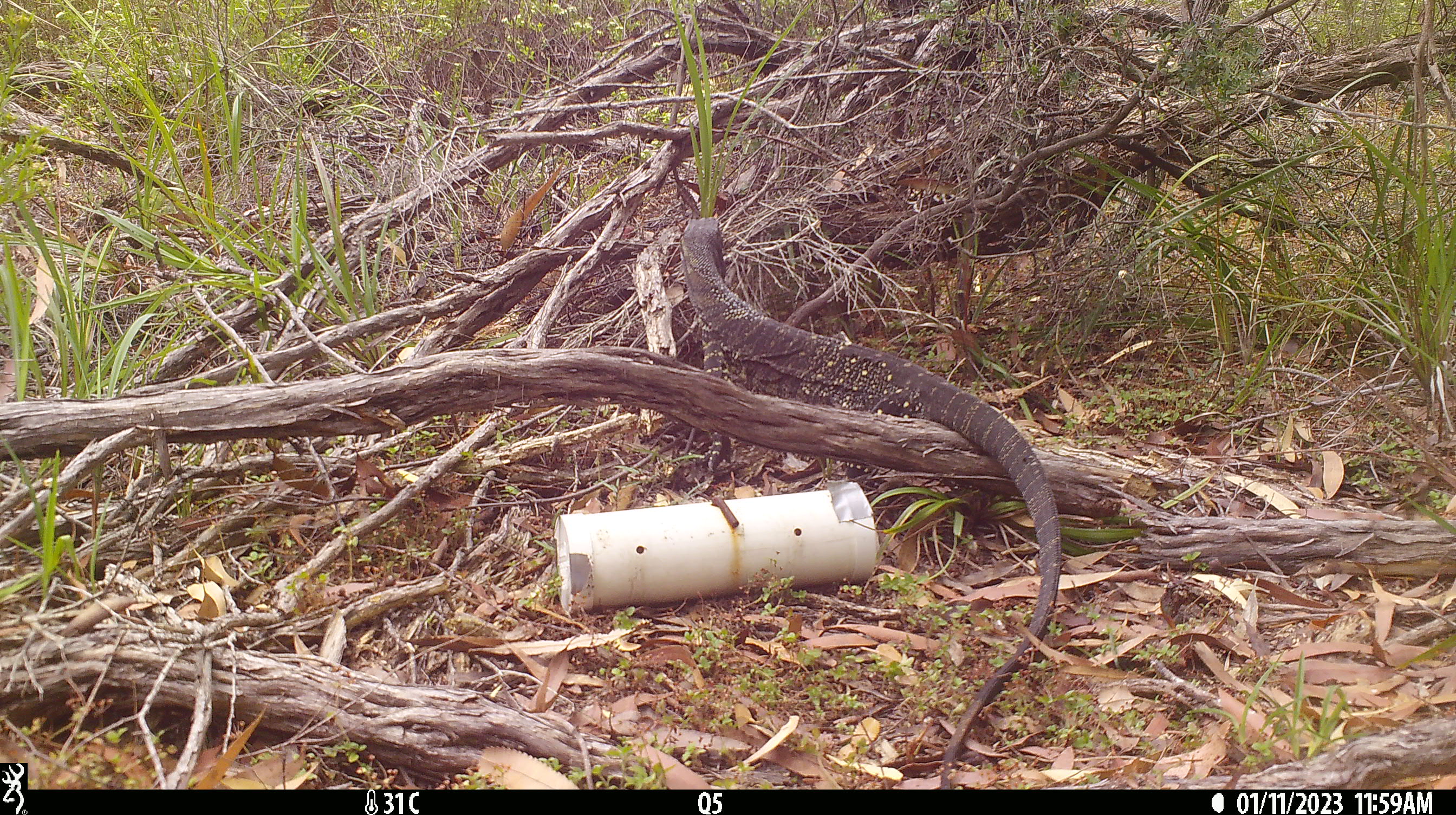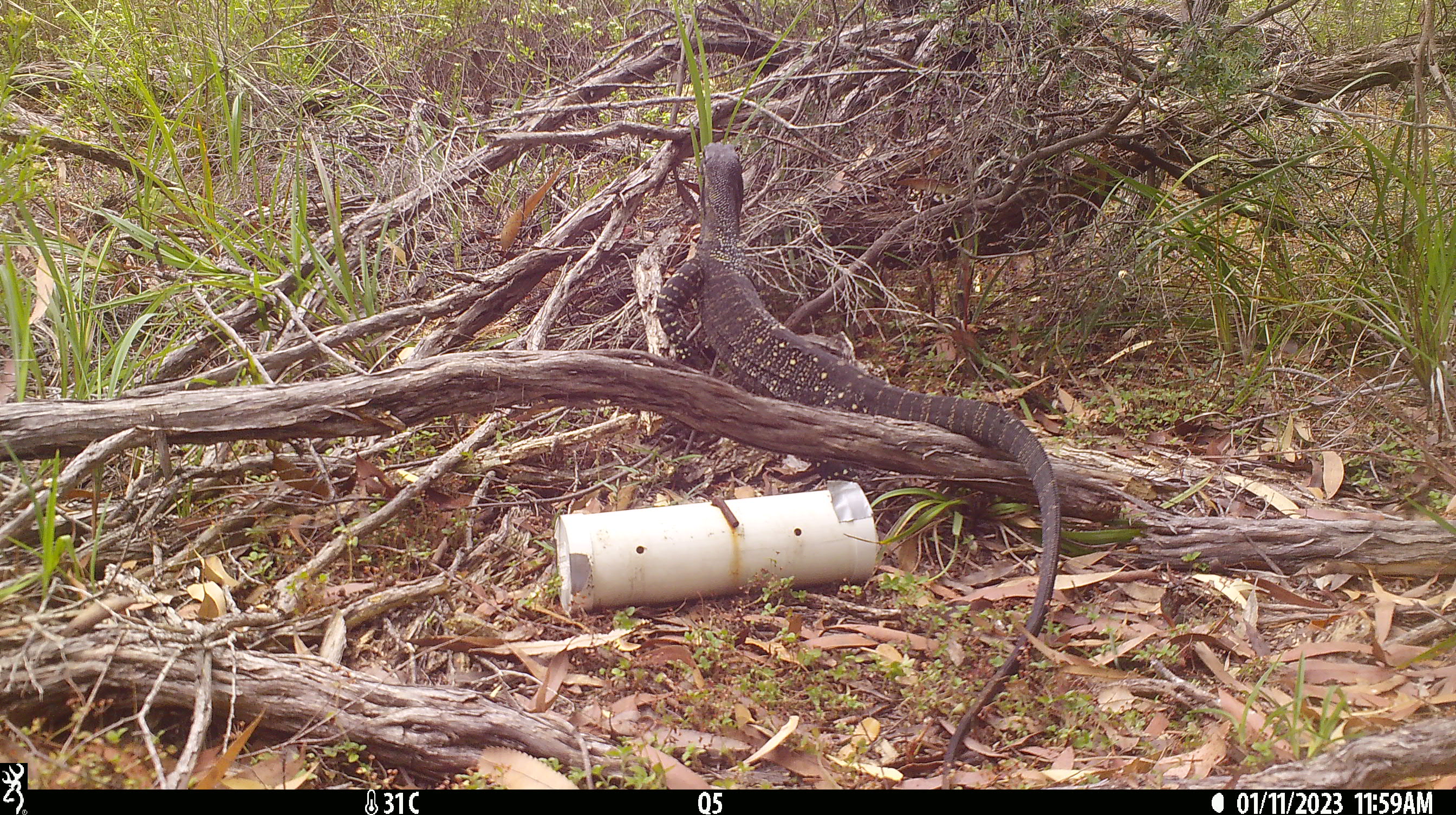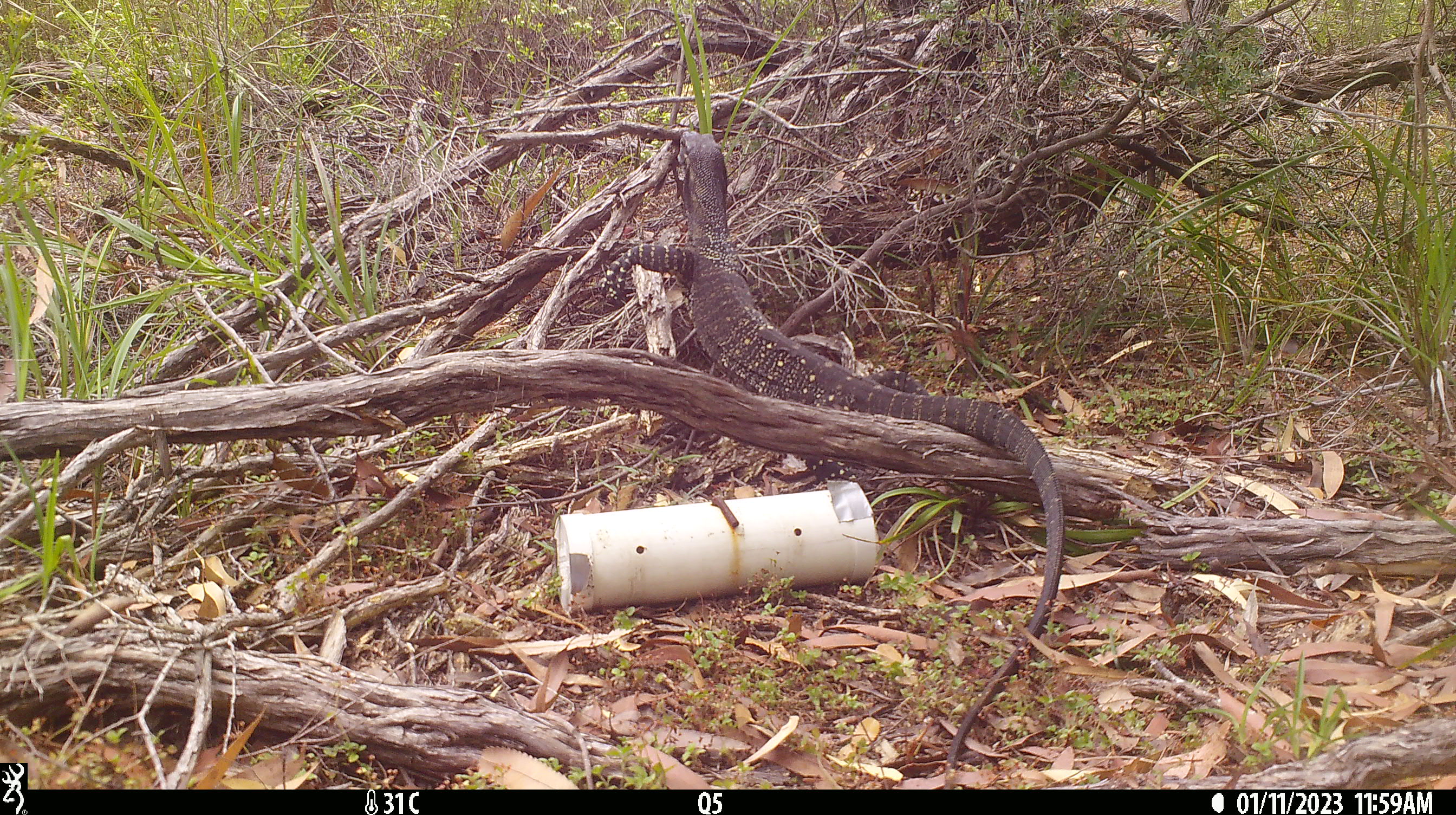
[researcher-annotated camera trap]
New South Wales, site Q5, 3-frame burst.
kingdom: Animalia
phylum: Chordata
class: Reptilia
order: Squamata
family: Varanidae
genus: Varanus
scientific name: Varanus varius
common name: lace monitor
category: goanna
Goanna (lace monitor) (Varanus varius).